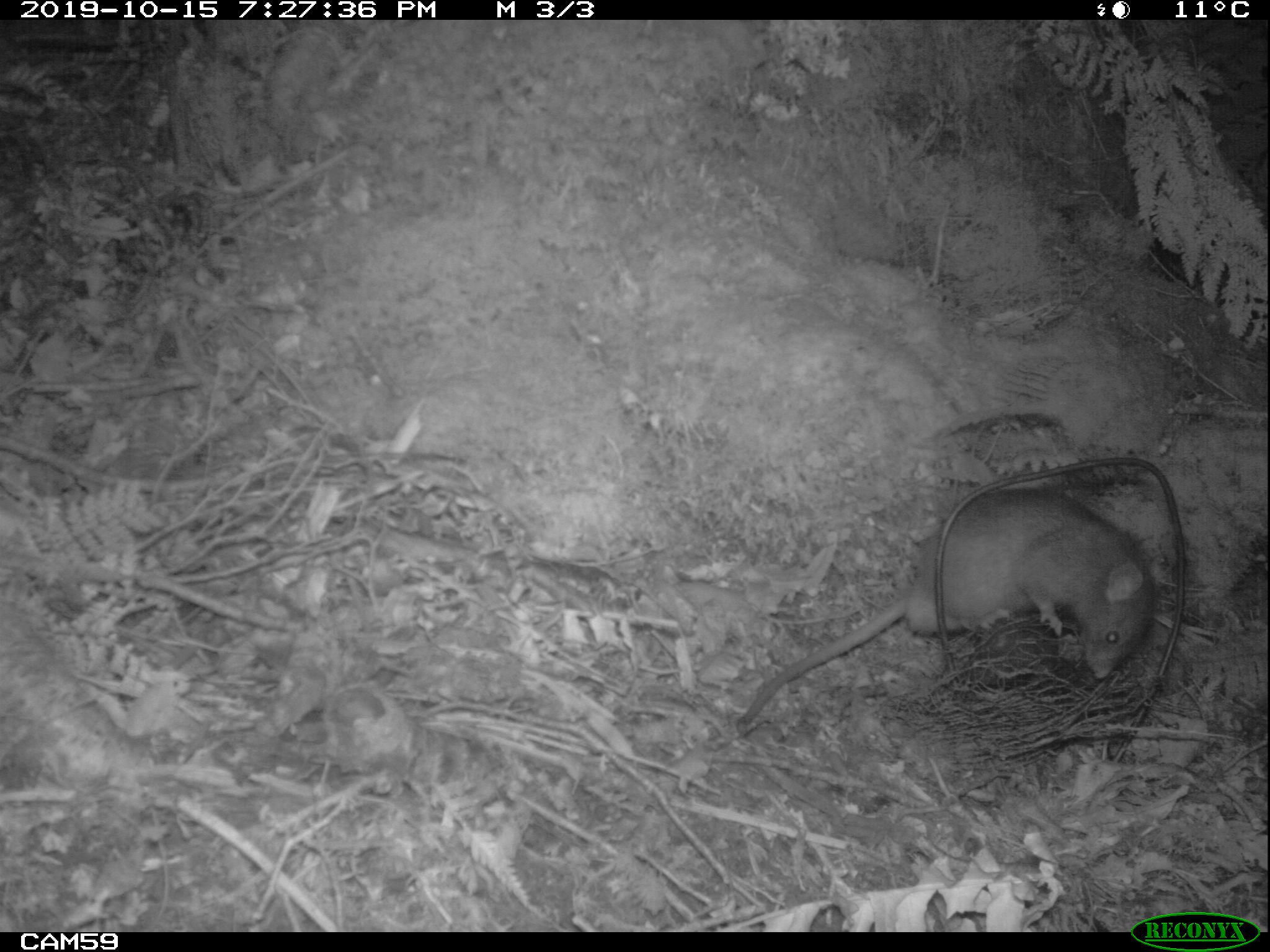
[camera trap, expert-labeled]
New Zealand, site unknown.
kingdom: Animalia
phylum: Chordata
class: Mammalia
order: Rodentia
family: Muridae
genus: Rattus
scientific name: Rattus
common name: rat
Rat (Rattus).